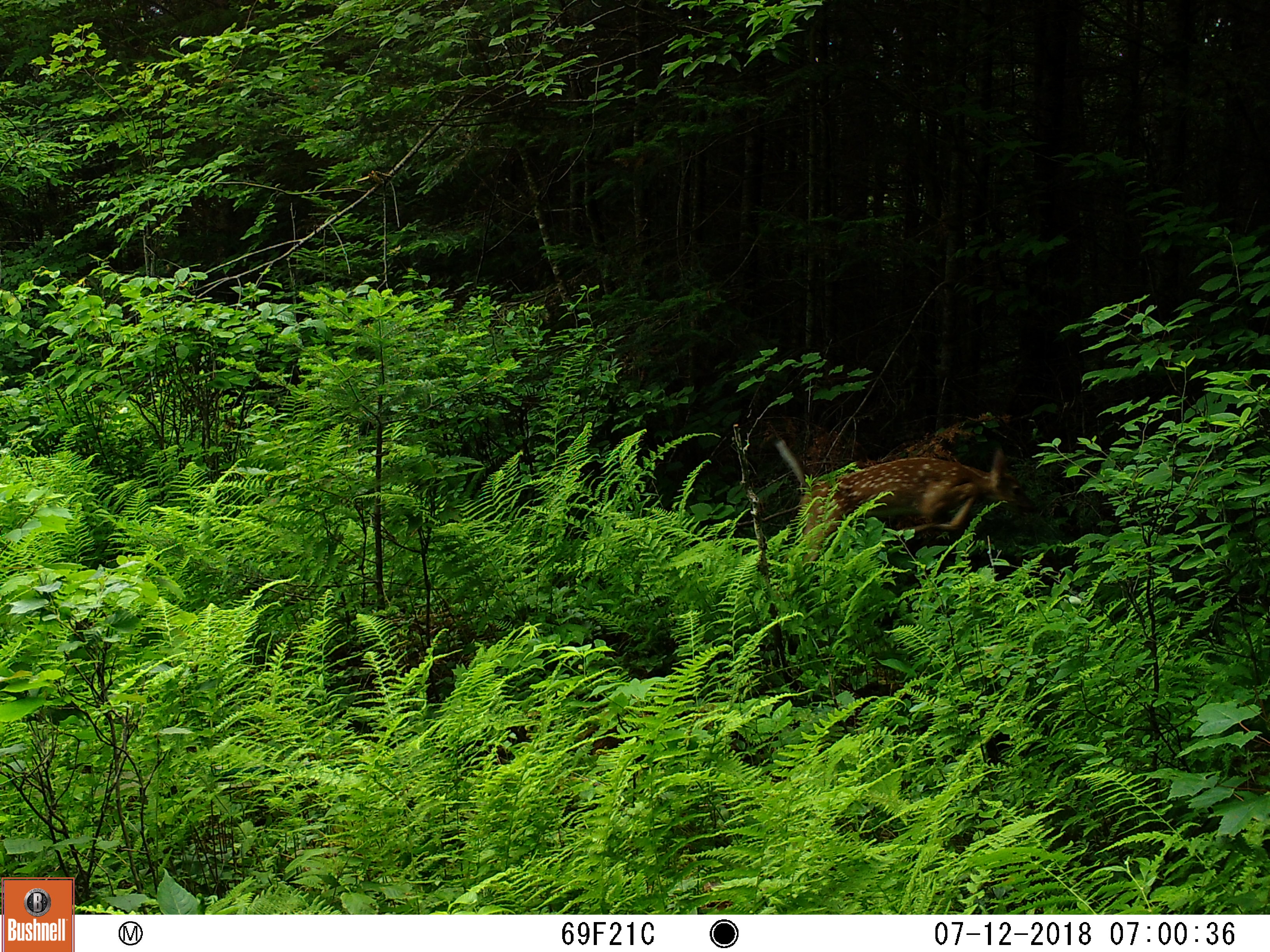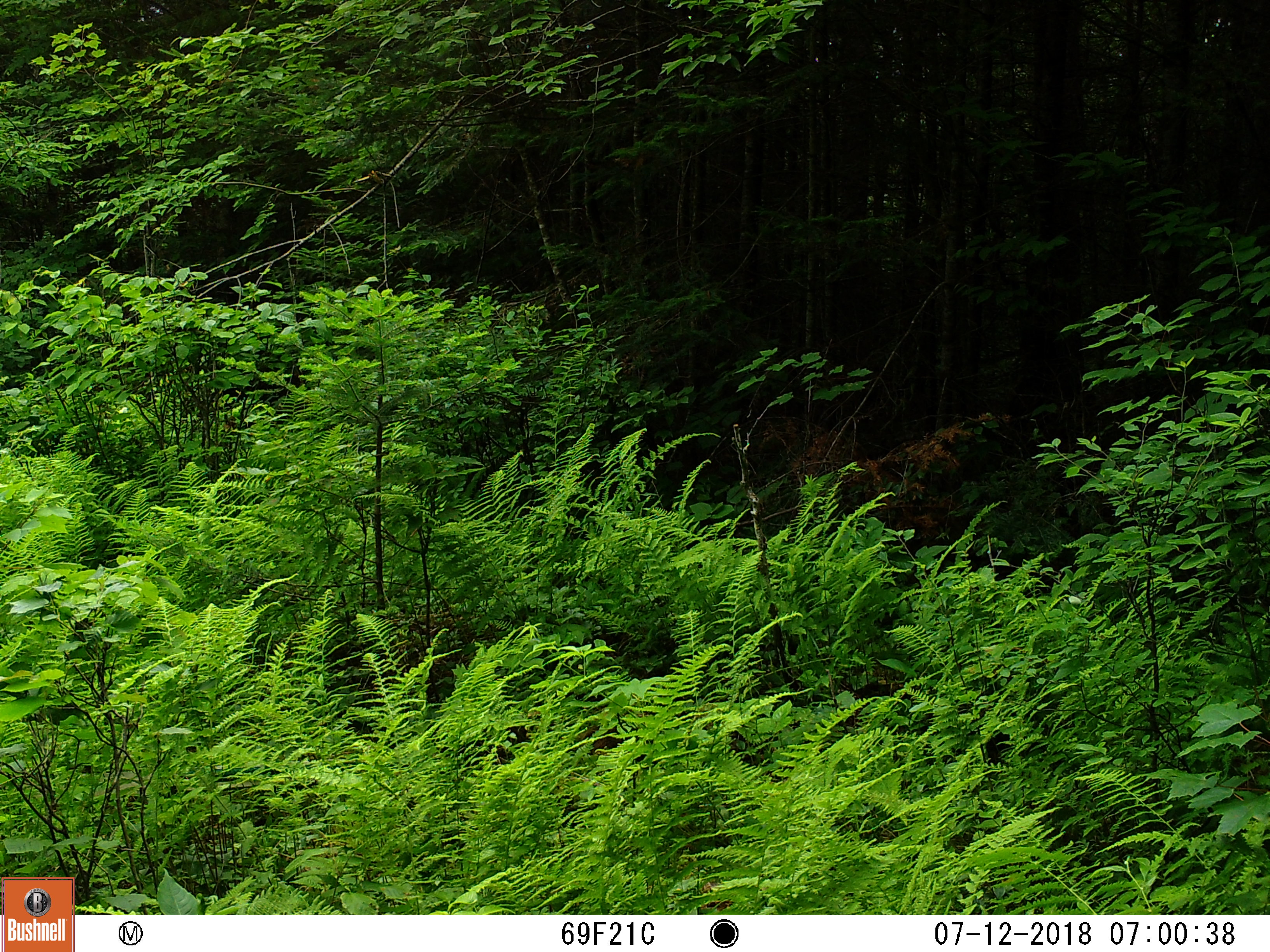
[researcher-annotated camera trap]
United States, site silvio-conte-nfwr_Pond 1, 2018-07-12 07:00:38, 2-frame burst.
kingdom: Animalia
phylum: Chordata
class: Mammalia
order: Artiodactyla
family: Cervidae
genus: Odocoileus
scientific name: Odocoileus virginianus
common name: white-tailed deer